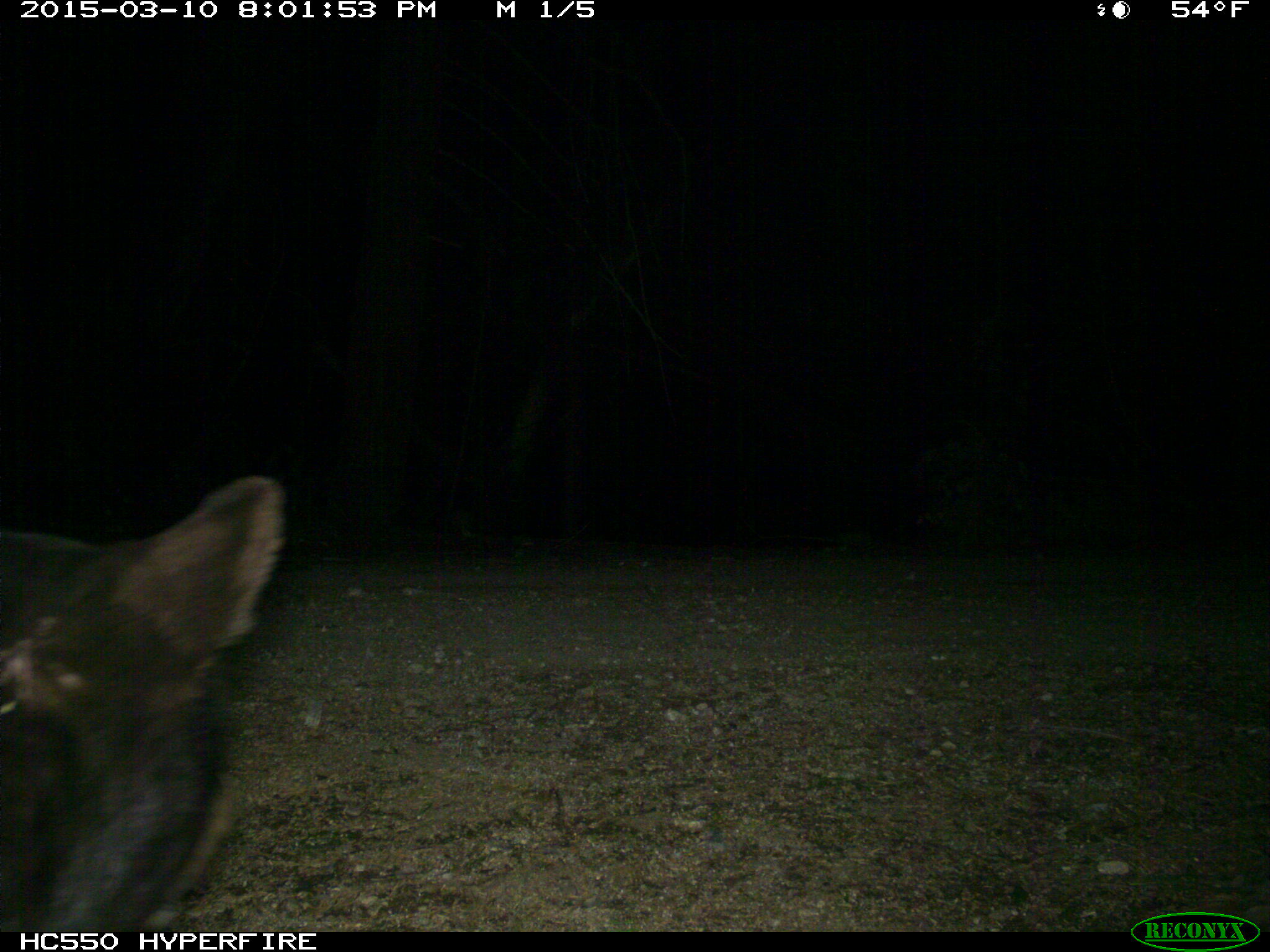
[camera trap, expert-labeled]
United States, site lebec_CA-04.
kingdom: Animalia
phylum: Chordata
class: Mammalia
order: Carnivora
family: Ursidae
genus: Ursus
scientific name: Ursus americanus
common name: american black bear